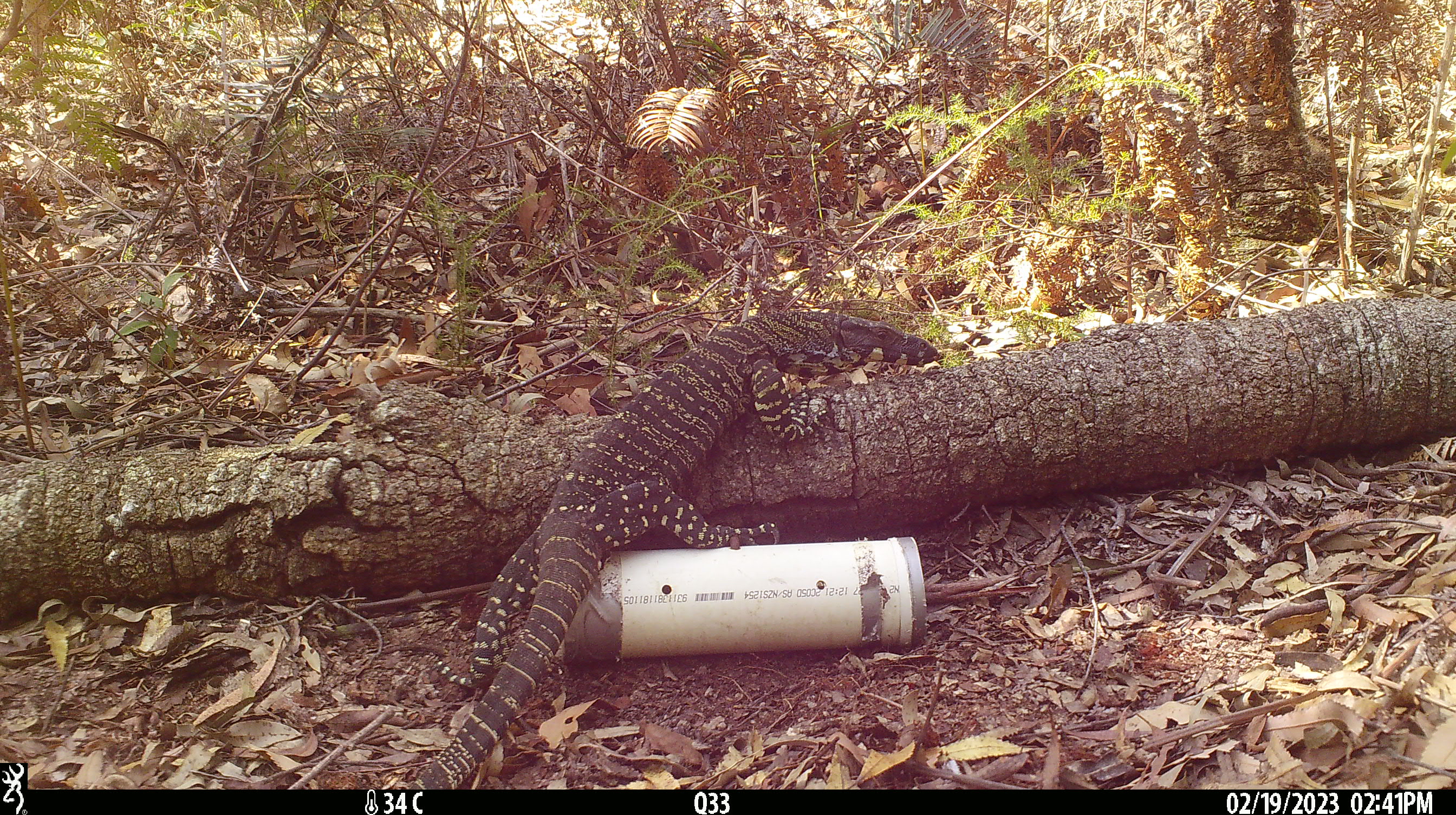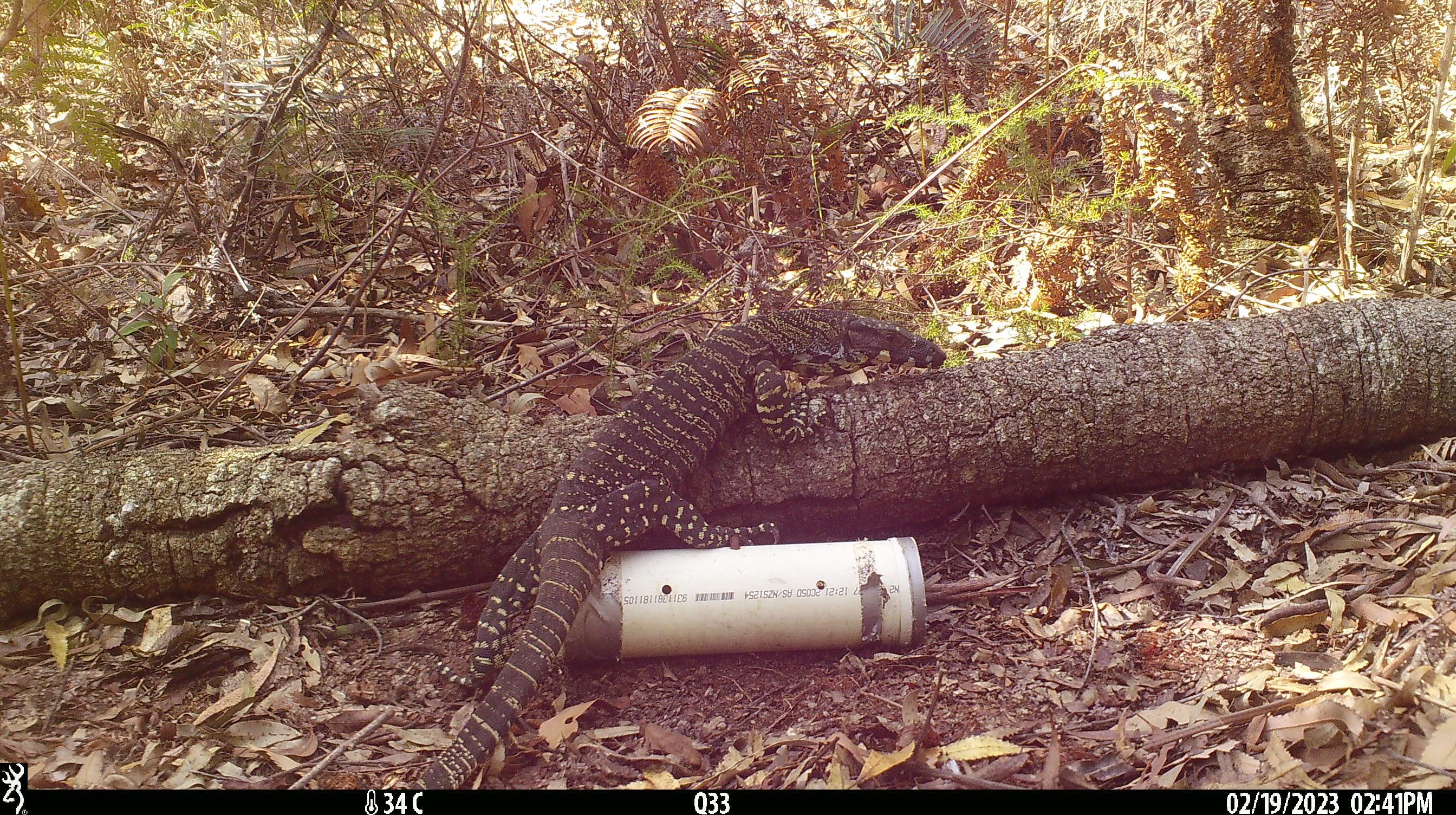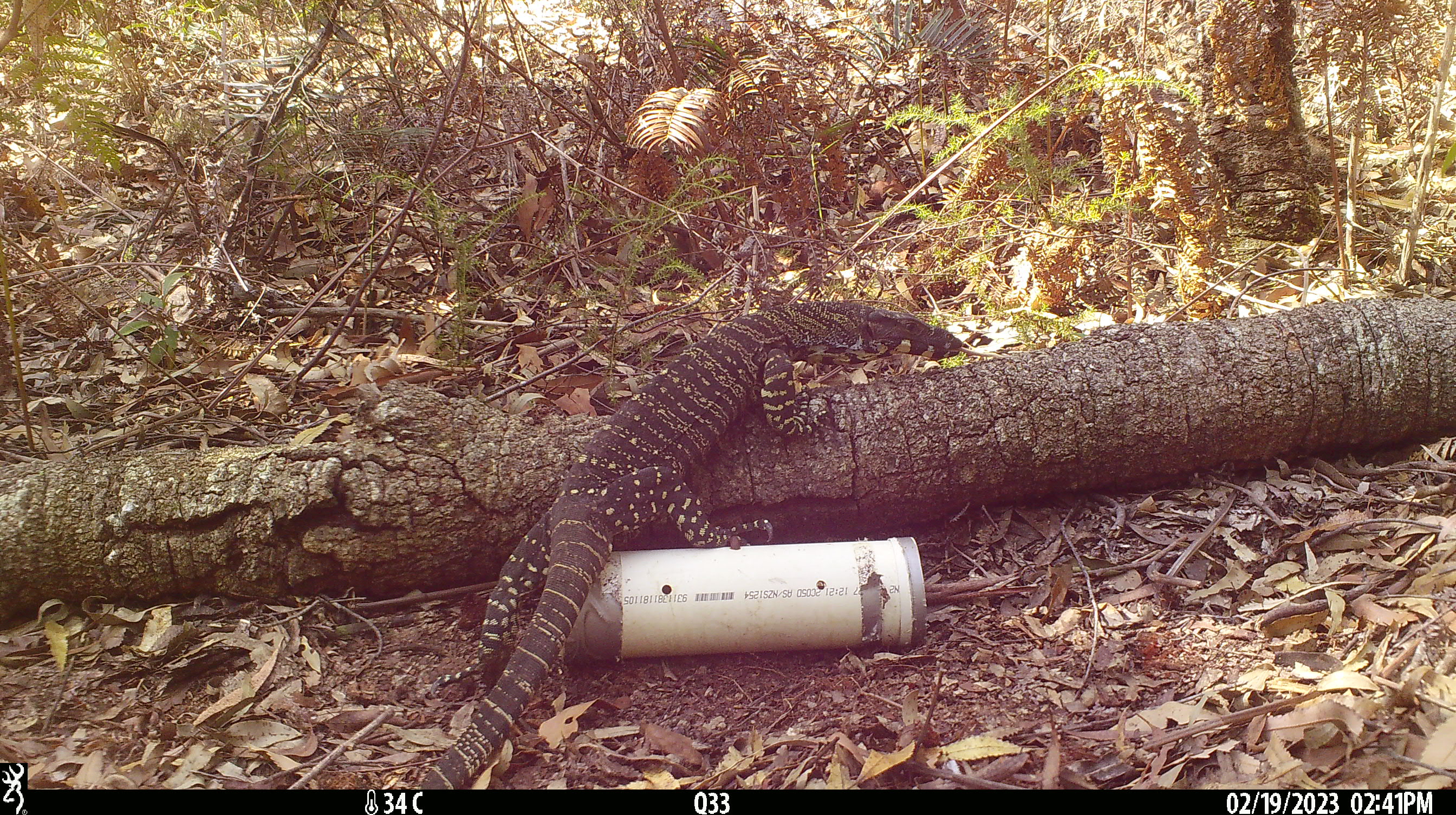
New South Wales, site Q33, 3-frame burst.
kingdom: Animalia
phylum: Chordata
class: Reptilia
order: Squamata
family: Varanidae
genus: Varanus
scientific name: Varanus varius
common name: lace monitor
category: goanna